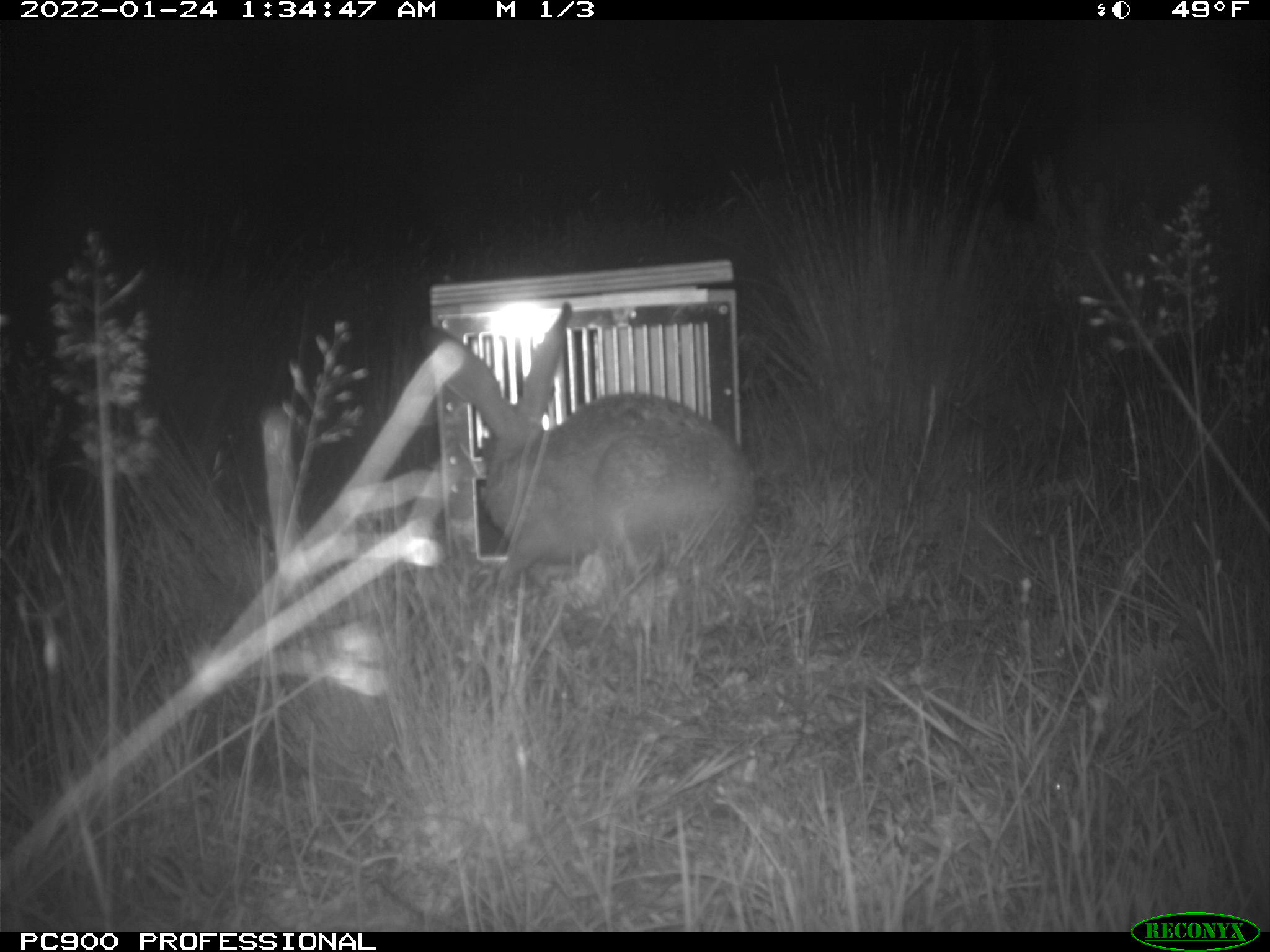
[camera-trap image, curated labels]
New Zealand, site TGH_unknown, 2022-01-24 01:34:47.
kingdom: Animalia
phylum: Chordata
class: Mammalia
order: Lagomorpha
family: Leporidae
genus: Lepus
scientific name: Lepus europaeus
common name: brown hare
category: hare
Hare (brown hare) (Lepus europaeus).